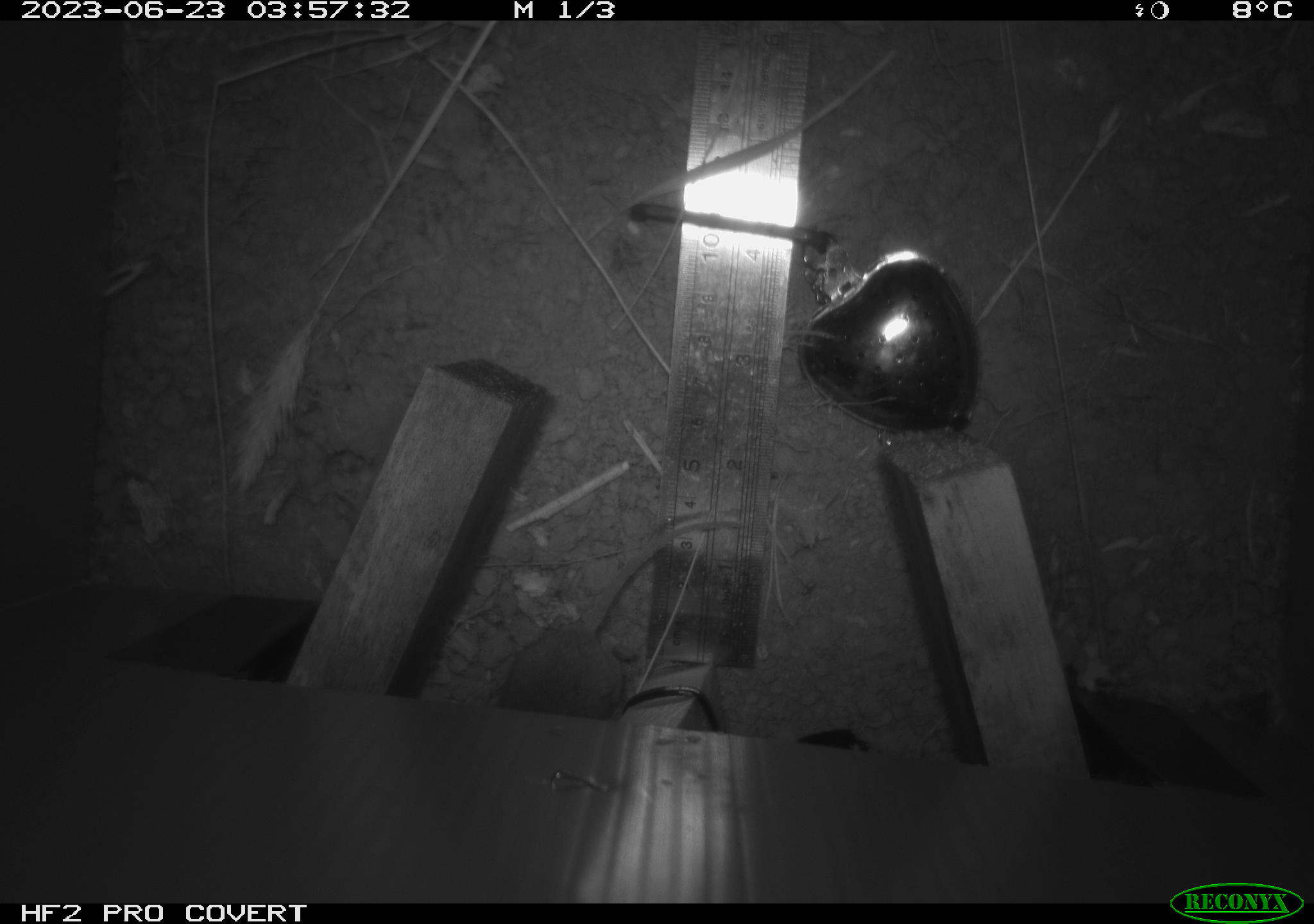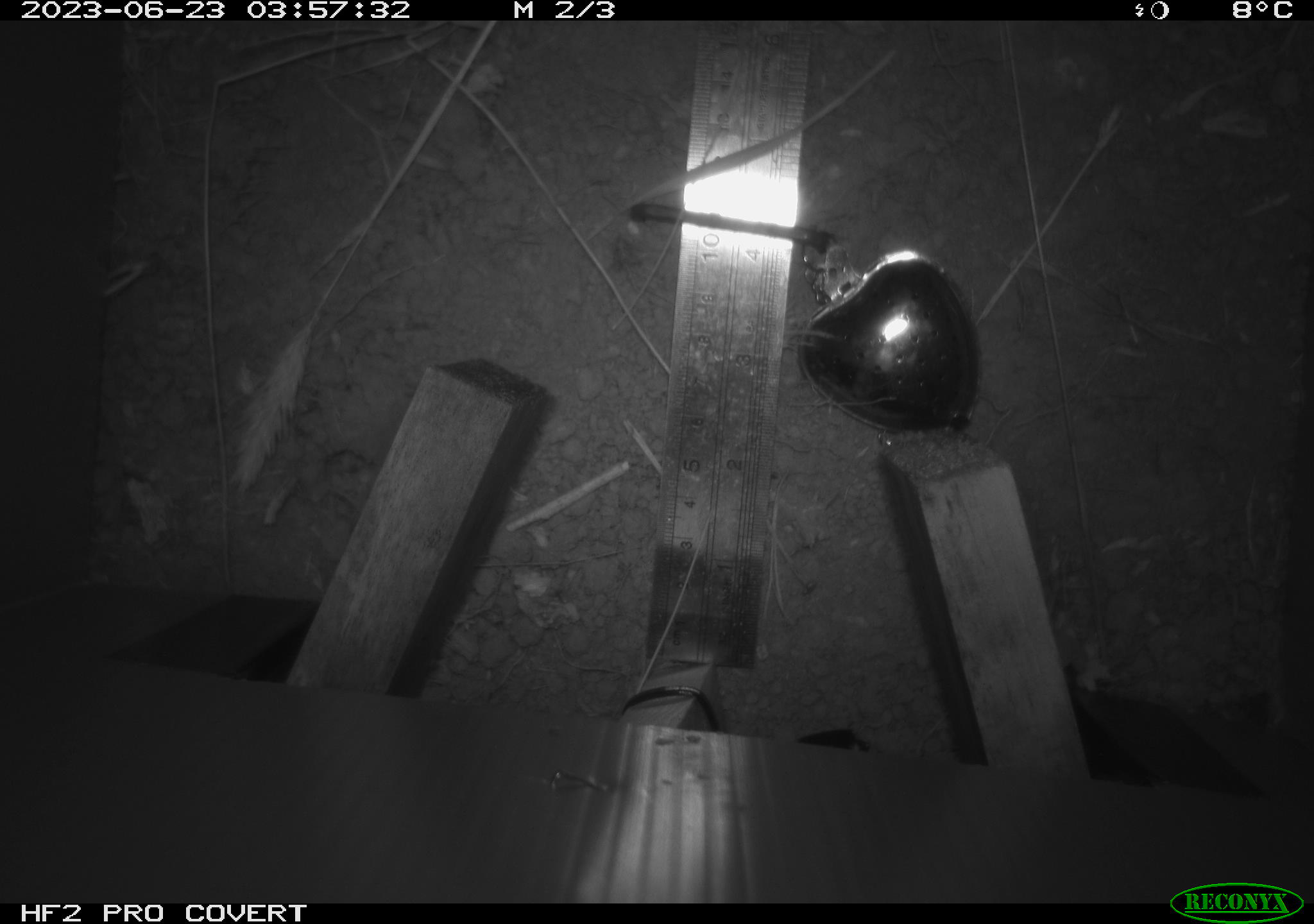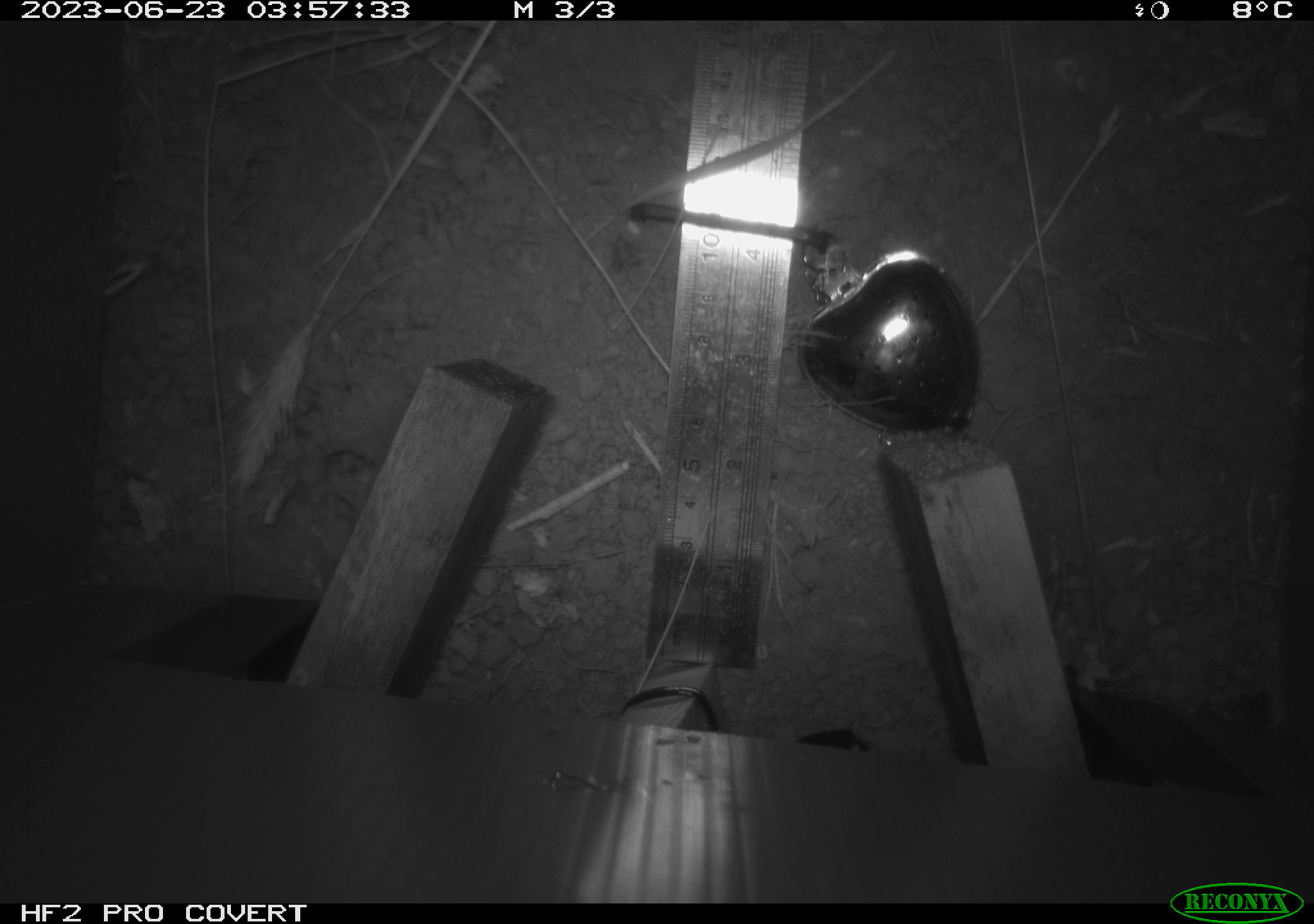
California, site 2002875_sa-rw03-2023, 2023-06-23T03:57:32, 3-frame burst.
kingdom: Animalia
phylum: Chordata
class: Mammalia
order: Rodentia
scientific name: Rodentia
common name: mouse species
Mouse species (Rodentia).